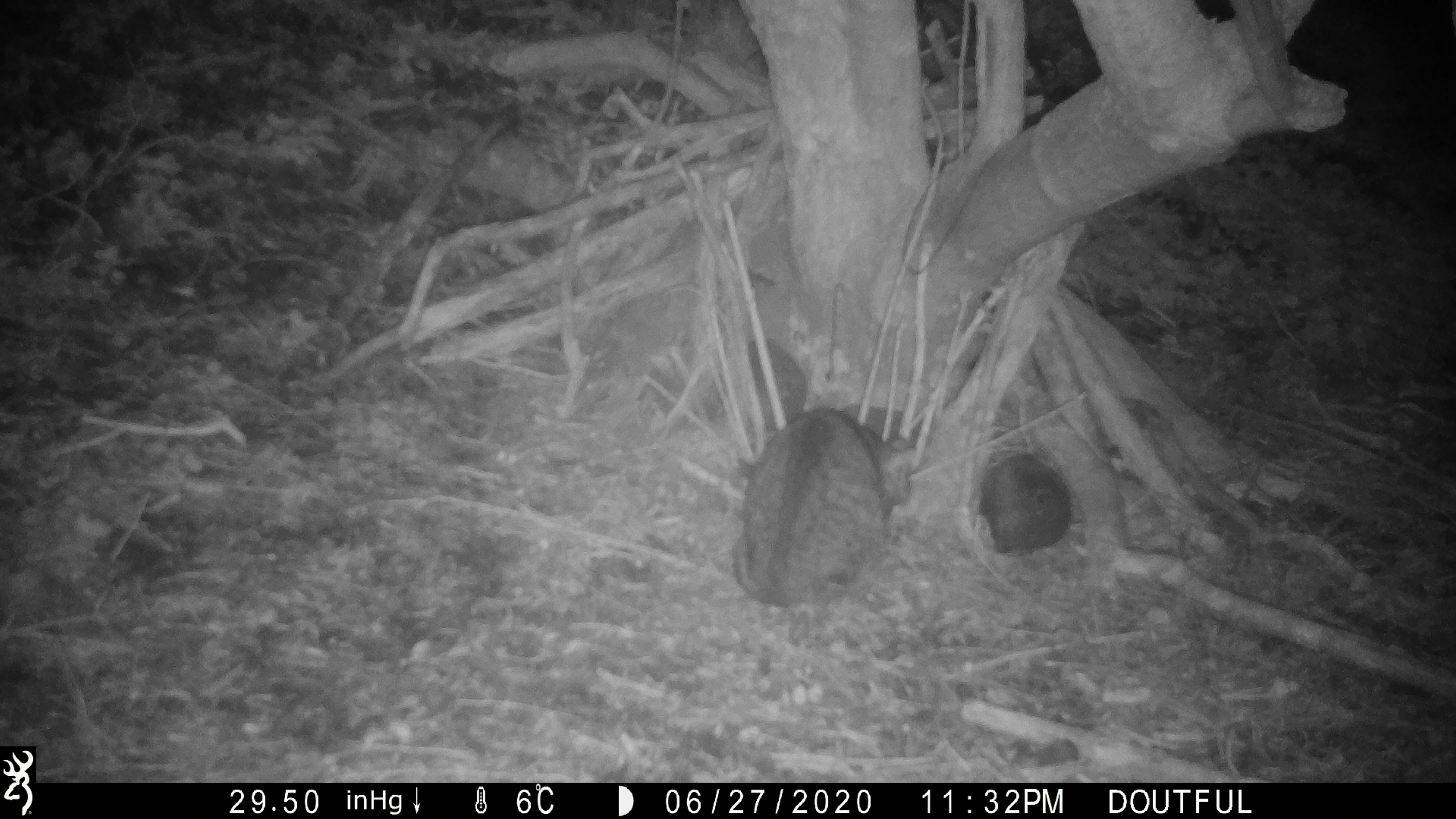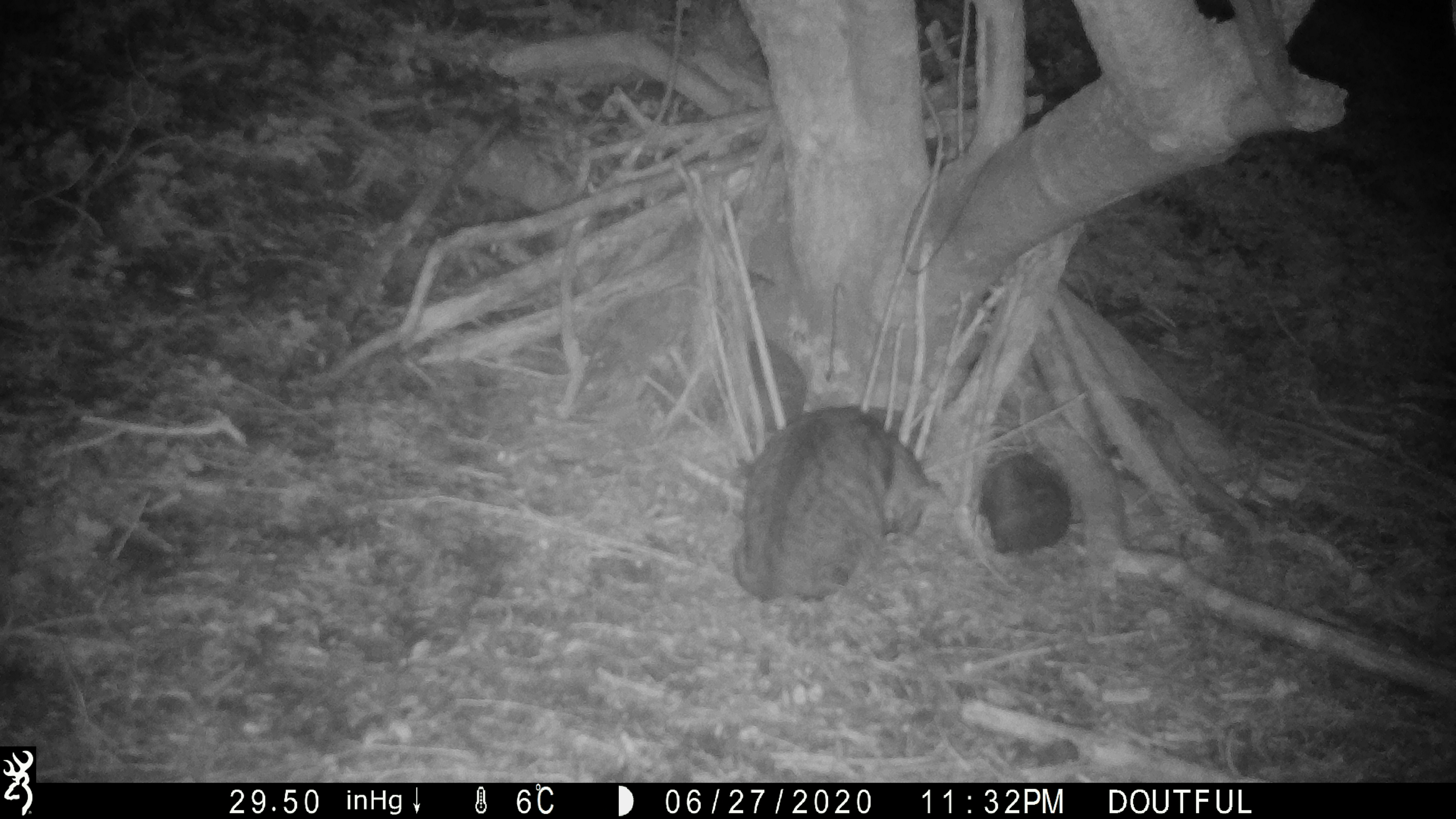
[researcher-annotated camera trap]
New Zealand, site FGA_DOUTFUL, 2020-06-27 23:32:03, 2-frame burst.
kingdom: Animalia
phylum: Chordata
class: Mammalia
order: Carnivora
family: Felidae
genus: Felis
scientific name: Felis catus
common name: domestic cat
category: cat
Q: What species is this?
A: Cat (domestic cat) (Felis catus).